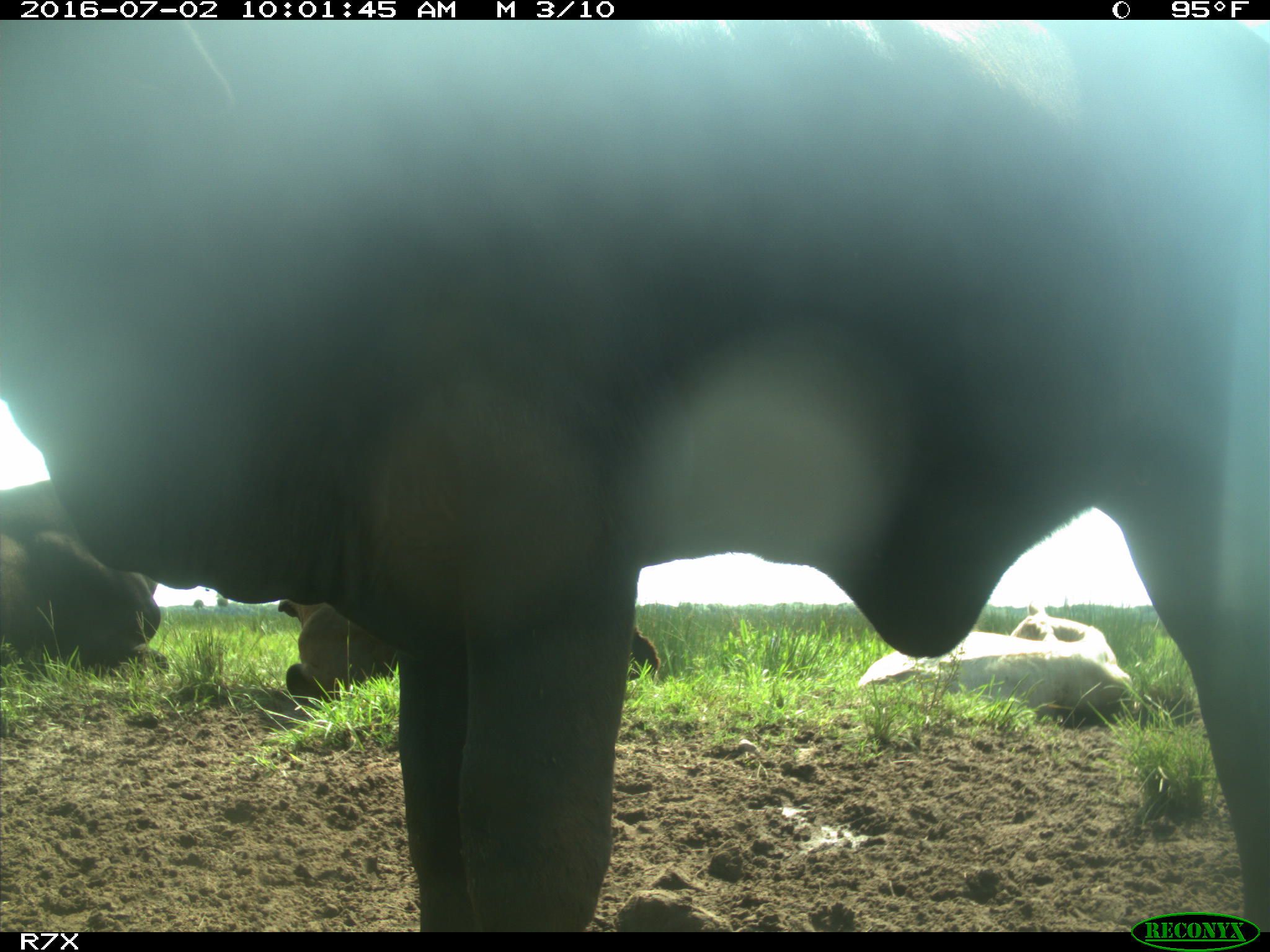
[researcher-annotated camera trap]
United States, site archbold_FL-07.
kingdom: Animalia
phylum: Chordata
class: Mammalia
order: Artiodactyla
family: Bovidae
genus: Bos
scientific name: Bos taurus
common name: domestic cow